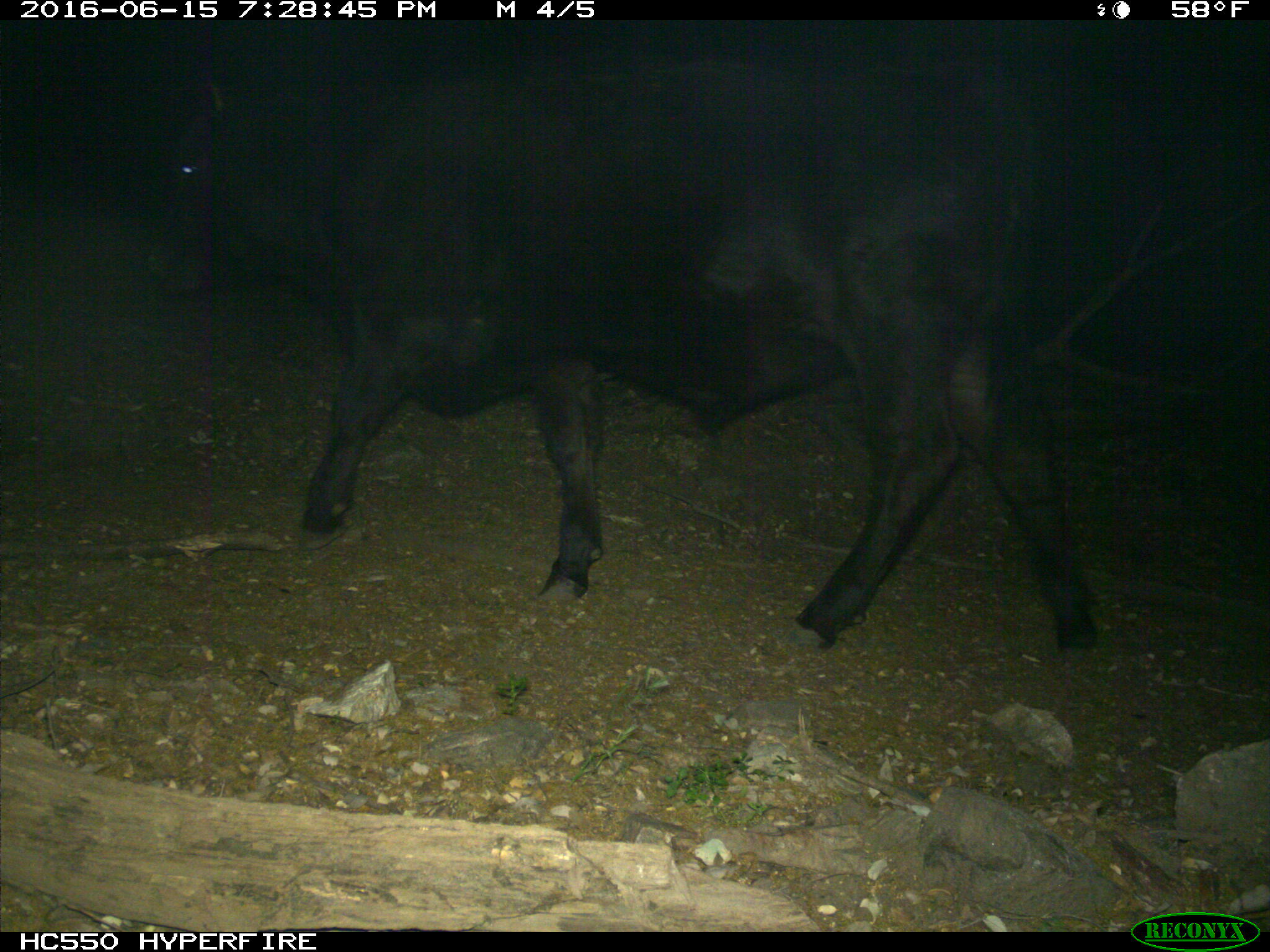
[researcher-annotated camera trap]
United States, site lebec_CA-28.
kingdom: Animalia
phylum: Chordata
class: Mammalia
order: Artiodactyla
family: Bovidae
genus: Bos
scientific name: Bos taurus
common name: domestic cow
Bos taurus (domestic cow).